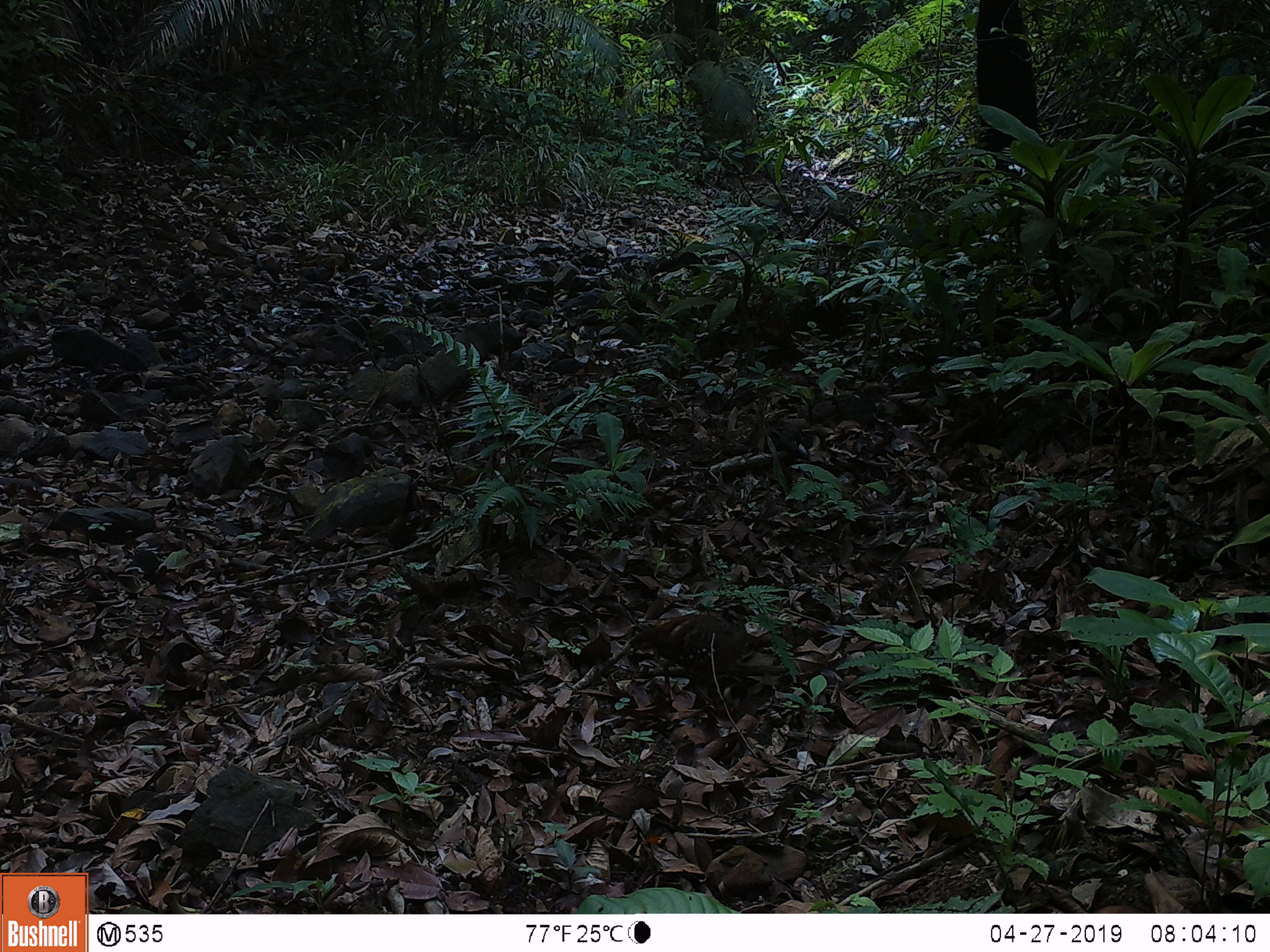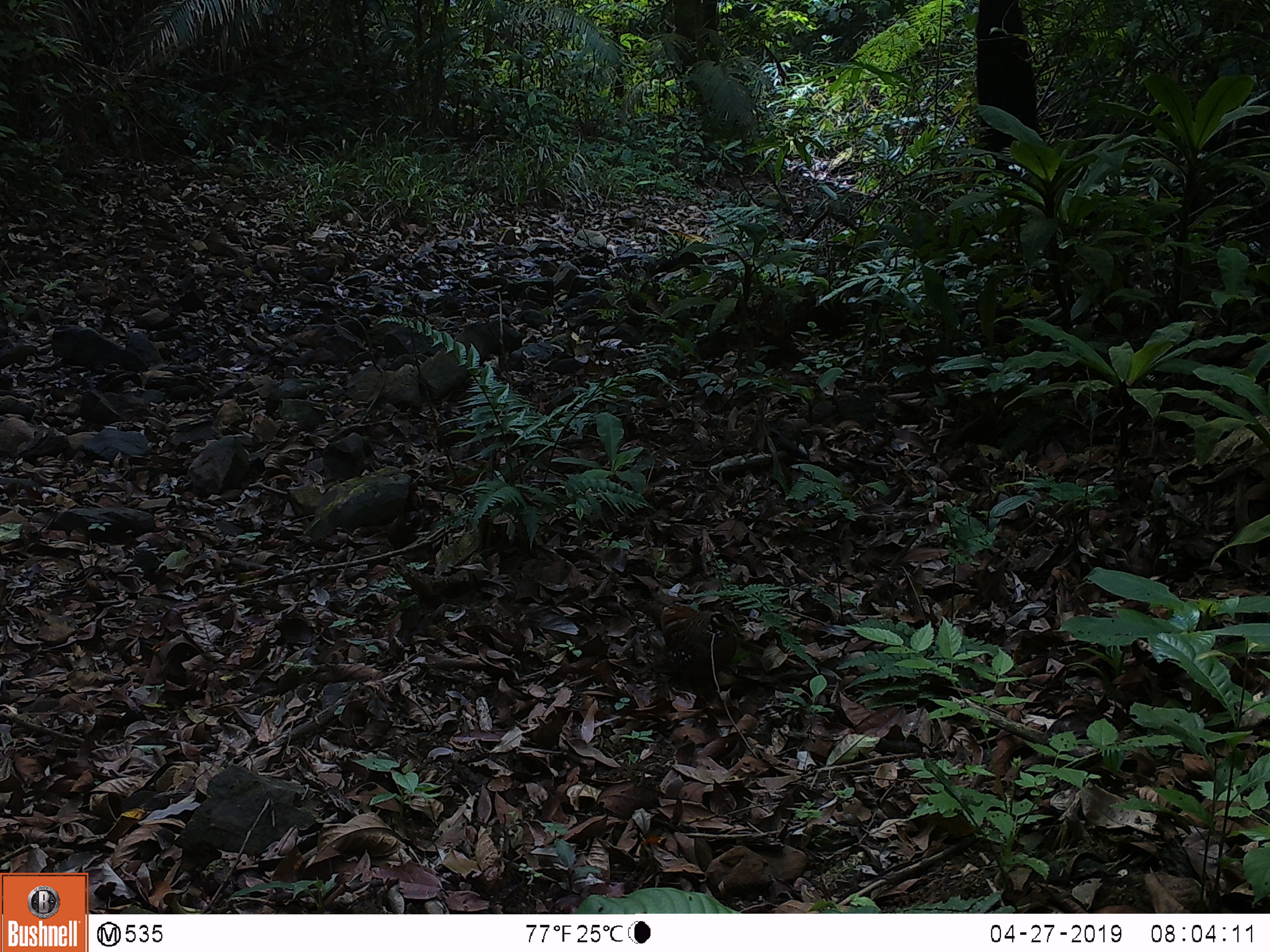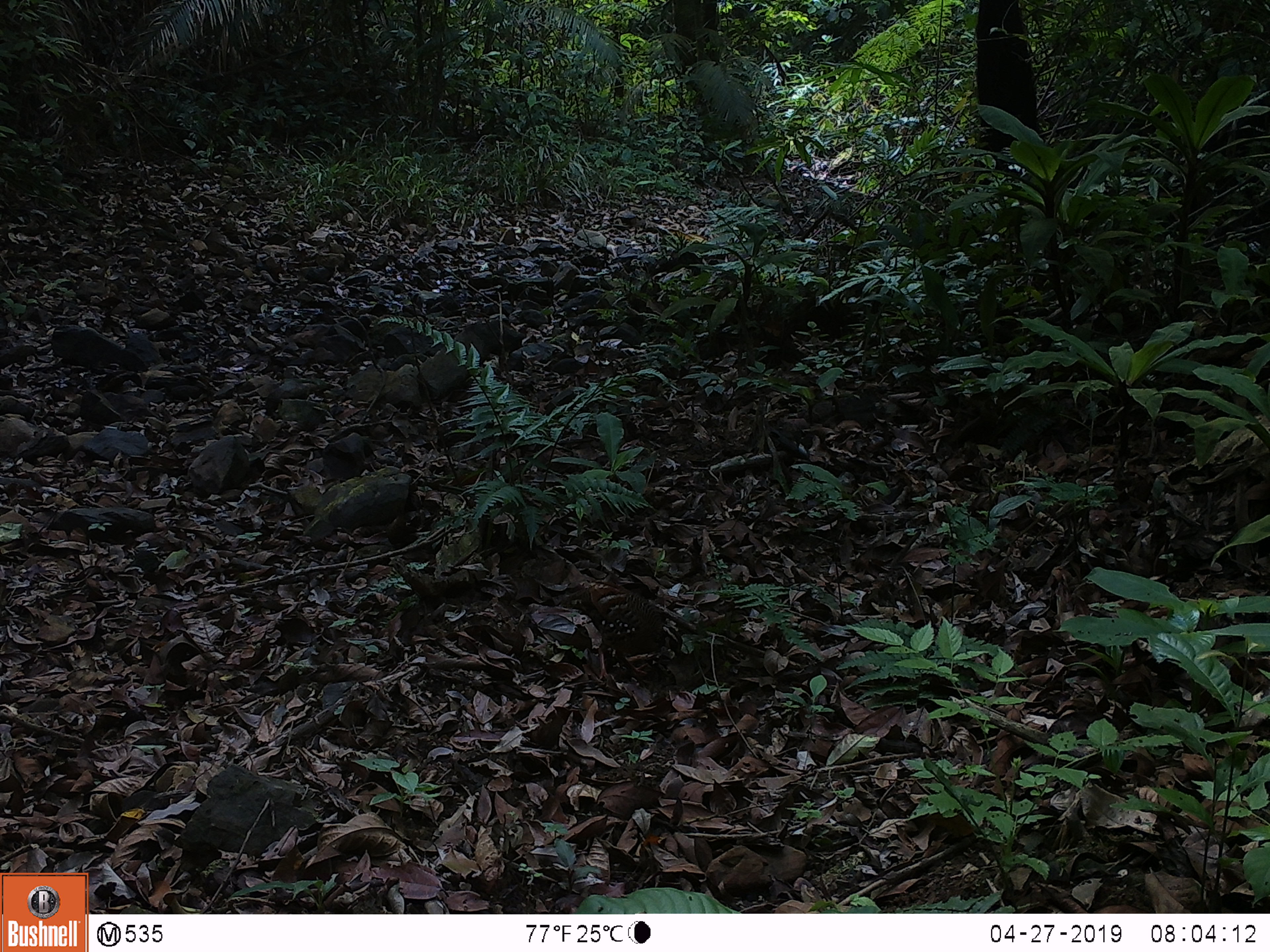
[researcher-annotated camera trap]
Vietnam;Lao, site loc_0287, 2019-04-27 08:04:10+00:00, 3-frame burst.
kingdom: Animalia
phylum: Chordata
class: Aves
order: Galliformes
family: Phasianidae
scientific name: Phasianidae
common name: partridge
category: unidentified partridge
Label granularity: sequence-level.